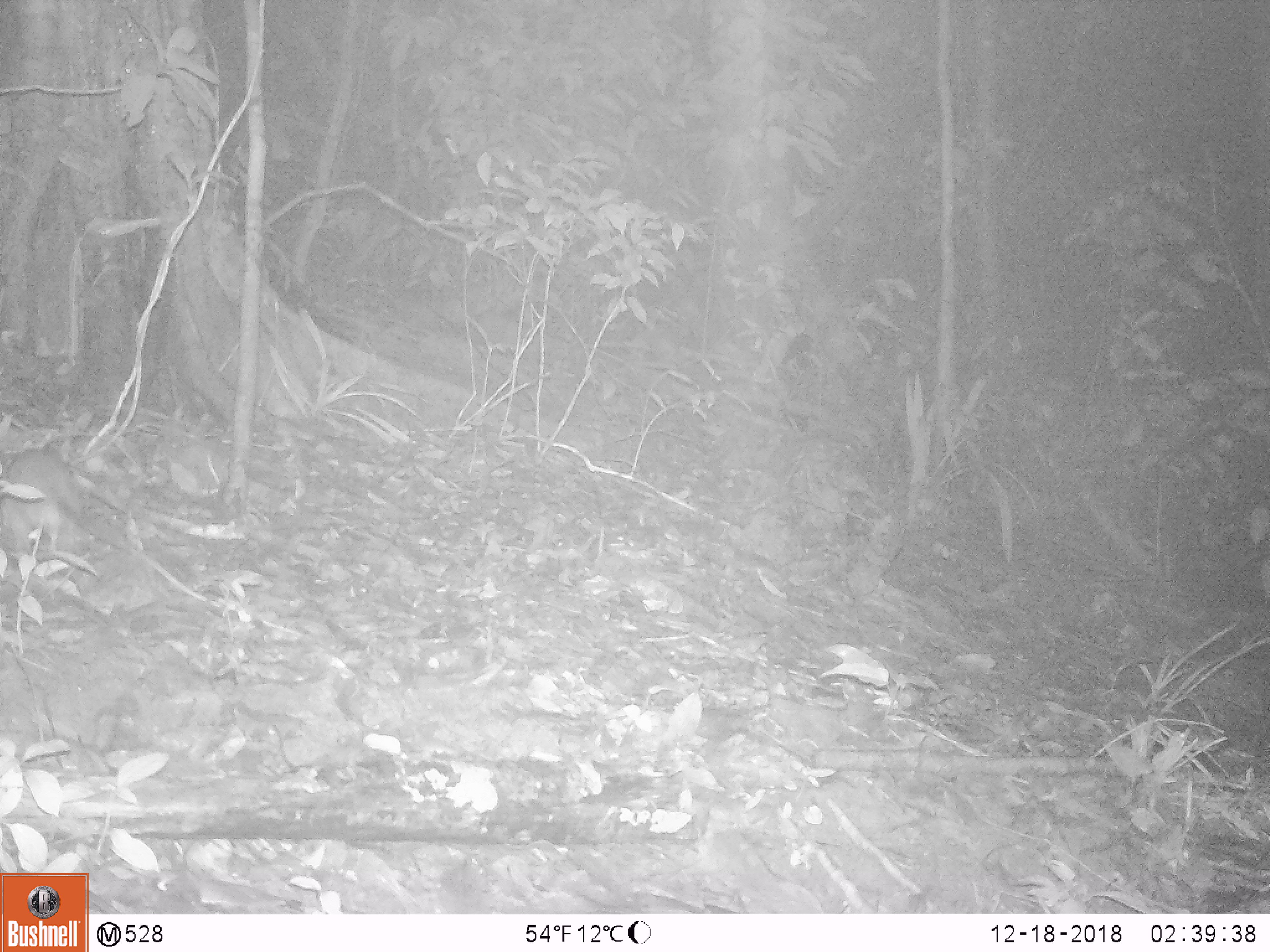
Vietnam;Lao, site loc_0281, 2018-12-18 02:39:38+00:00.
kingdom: Animalia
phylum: Chordata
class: Mammalia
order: Rodentia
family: Muridae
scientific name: Muridae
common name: old-world mice and rats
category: unidentified murid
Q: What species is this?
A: Unidentified murid (old-world mice and rats) (Muridae).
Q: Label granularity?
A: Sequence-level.